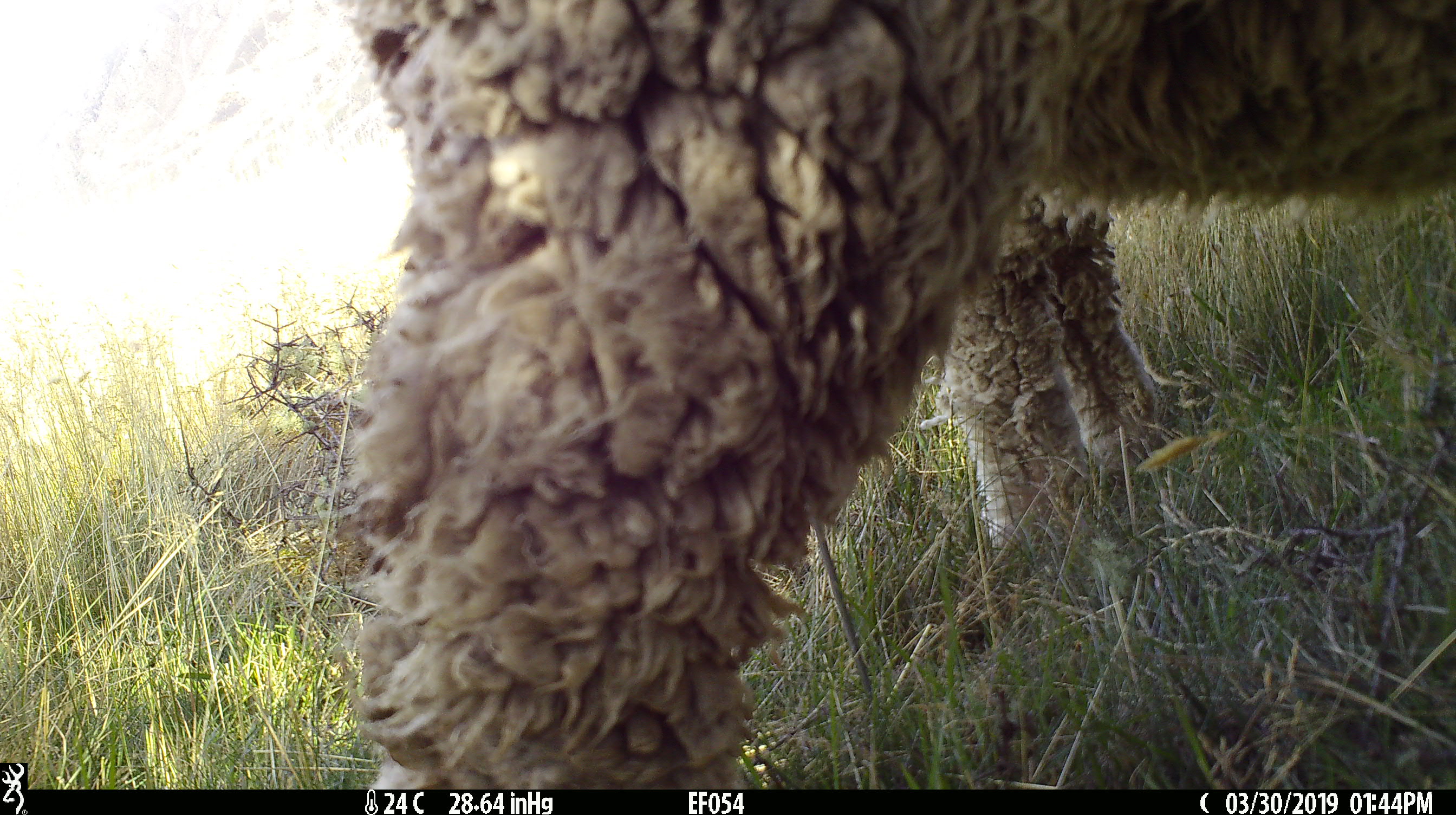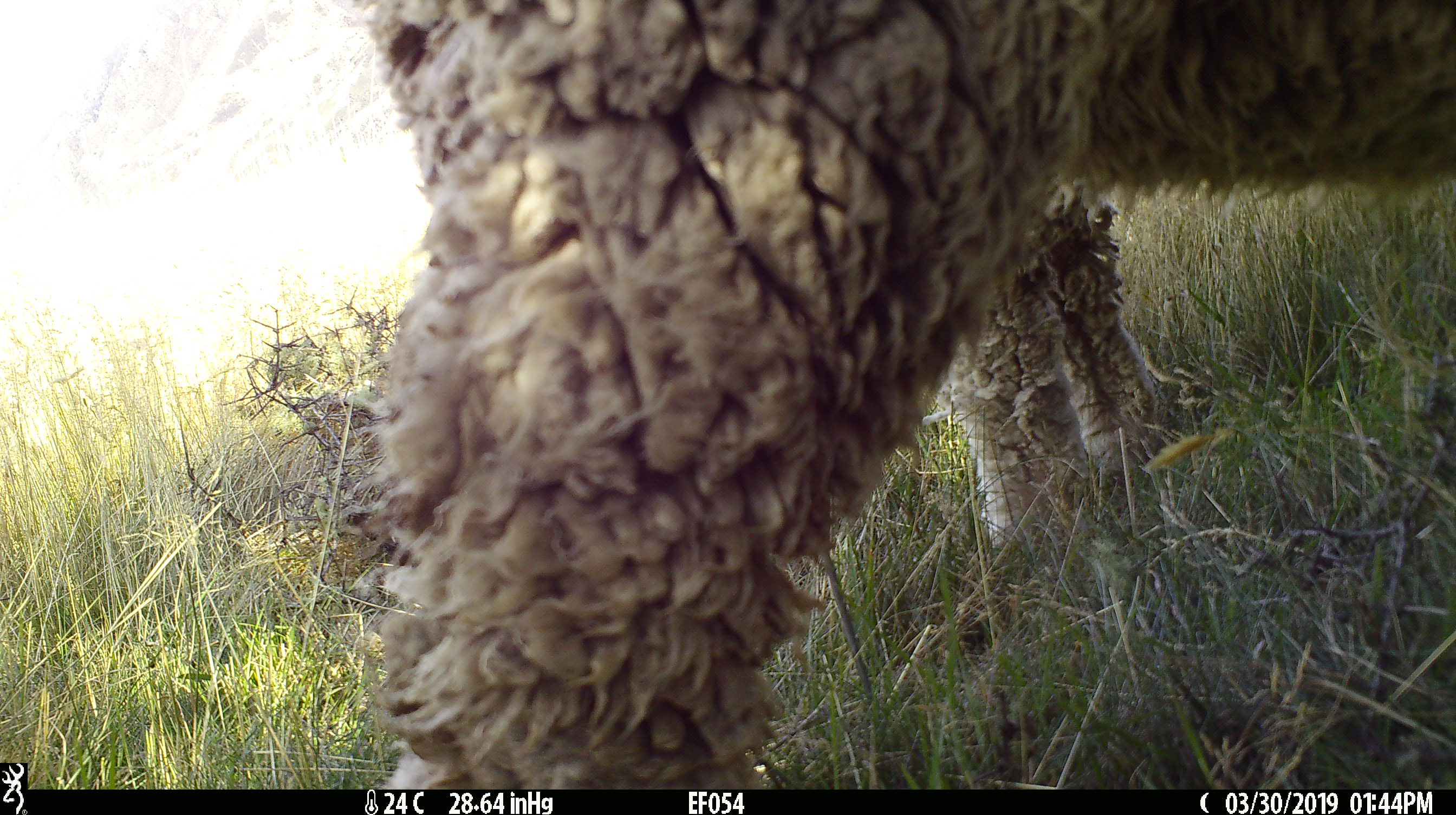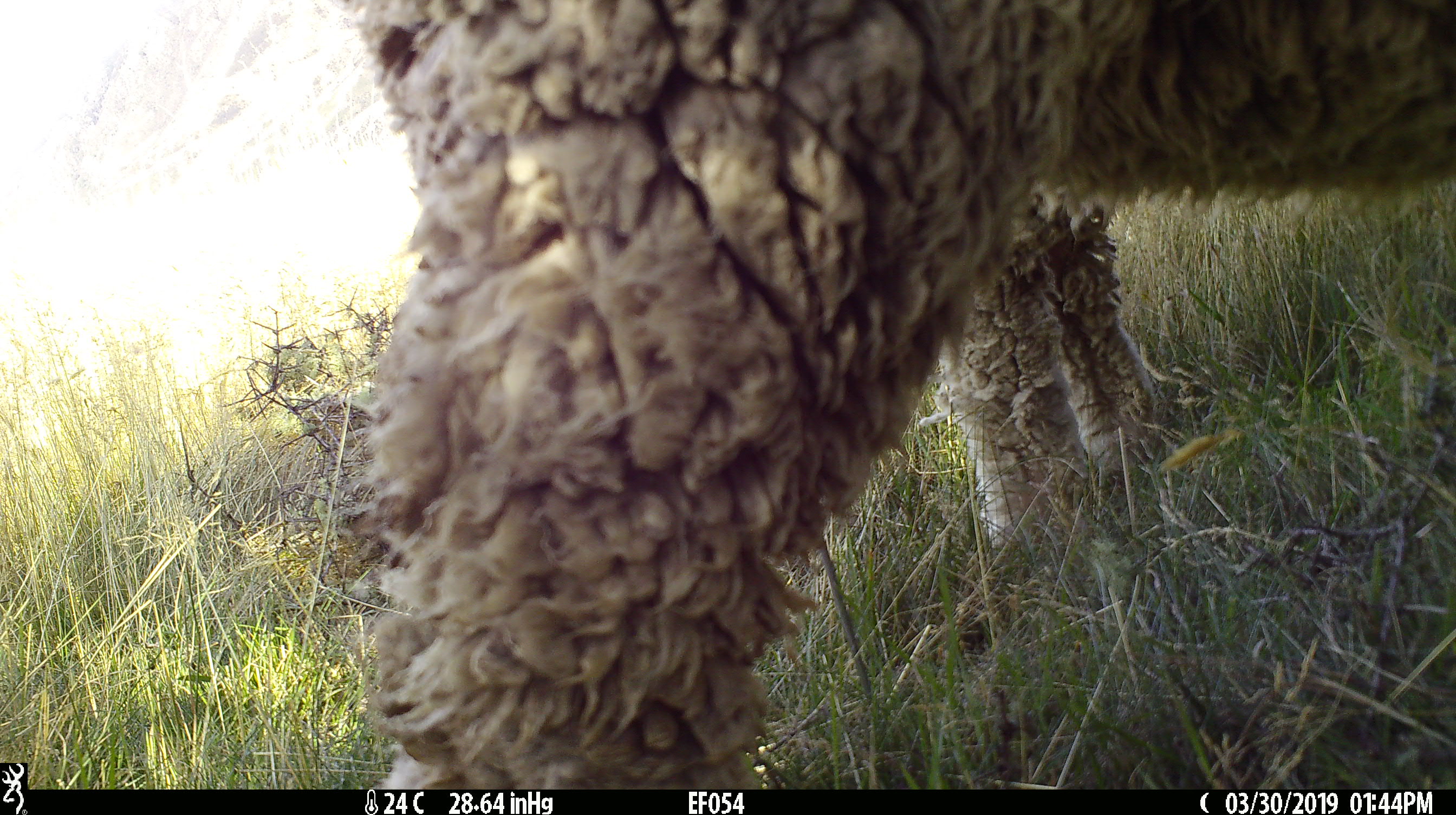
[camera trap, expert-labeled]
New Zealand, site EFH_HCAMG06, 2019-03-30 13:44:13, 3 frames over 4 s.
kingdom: Animalia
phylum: Chordata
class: Mammalia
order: Artiodactyla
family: Bovidae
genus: Ovis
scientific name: Ovis aries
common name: domestic sheep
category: sheep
Sheep (domestic sheep) (Ovis aries).